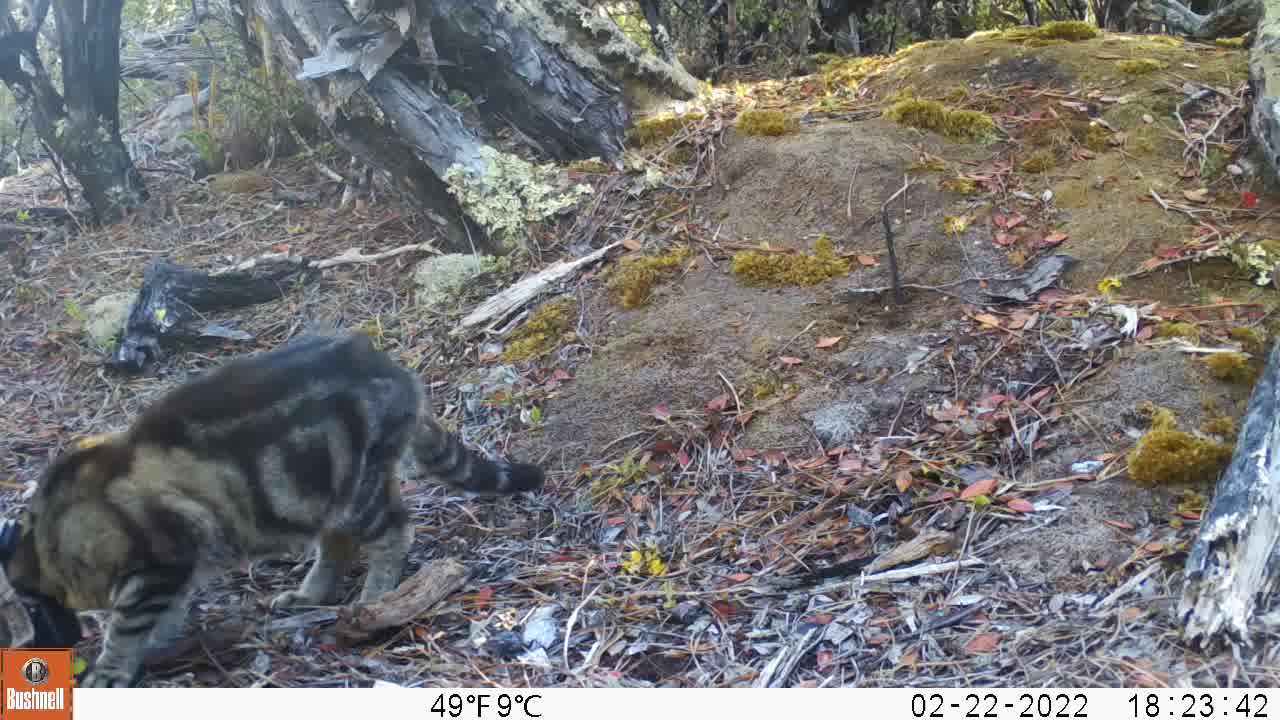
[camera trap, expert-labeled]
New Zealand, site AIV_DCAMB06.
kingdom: Animalia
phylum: Chordata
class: Mammalia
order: Carnivora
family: Felidae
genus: Felis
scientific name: Felis catus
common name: domestic cat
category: cat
Cat (domestic cat) (Felis catus).